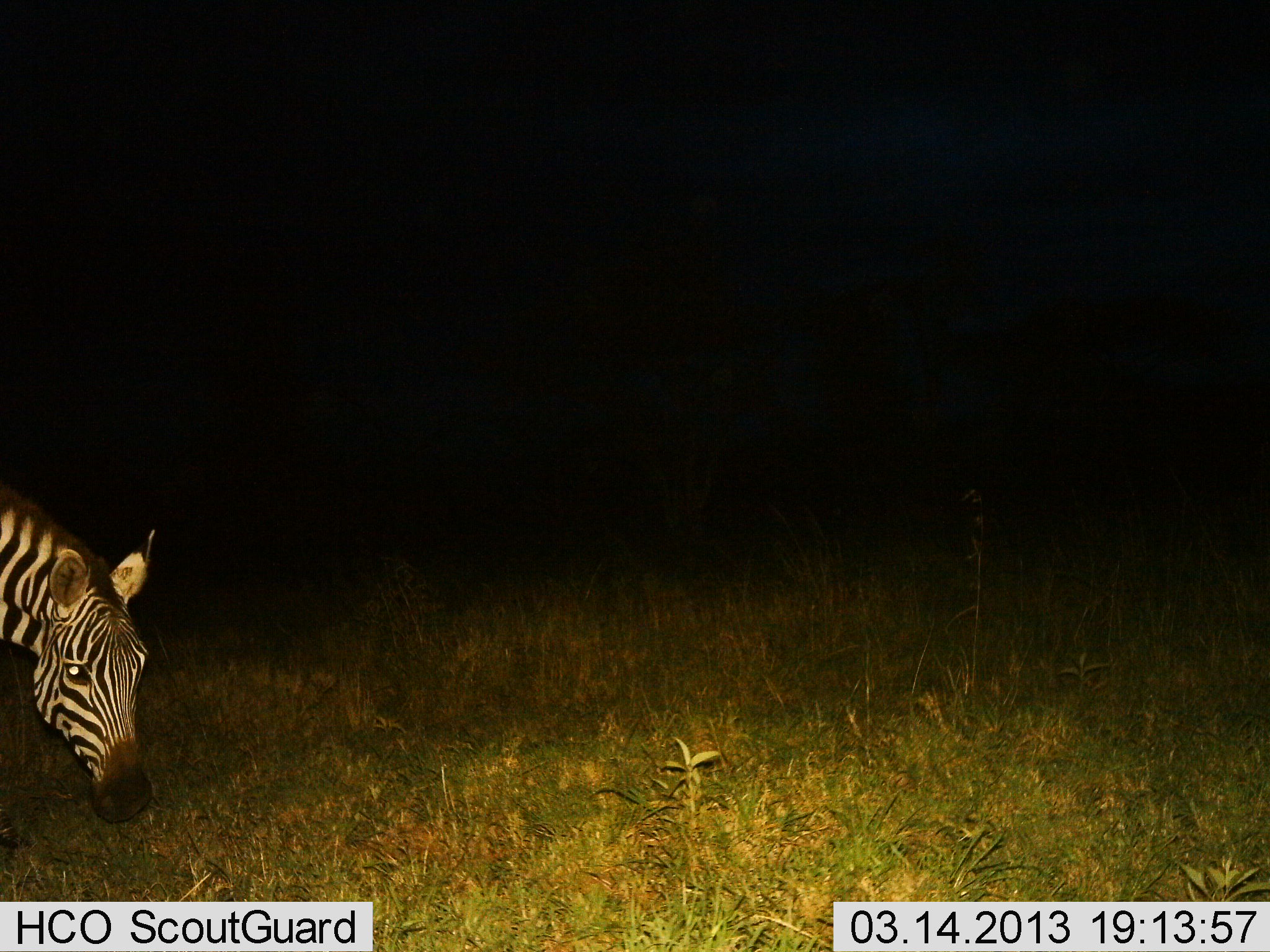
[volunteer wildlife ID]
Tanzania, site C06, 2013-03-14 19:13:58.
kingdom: Animalia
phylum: Chordata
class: Mammalia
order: Perissodactyla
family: Equidae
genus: Equus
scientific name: Equus quagga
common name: plains zebra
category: zebra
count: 1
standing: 47%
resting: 0%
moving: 5%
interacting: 0%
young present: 0%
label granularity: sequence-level